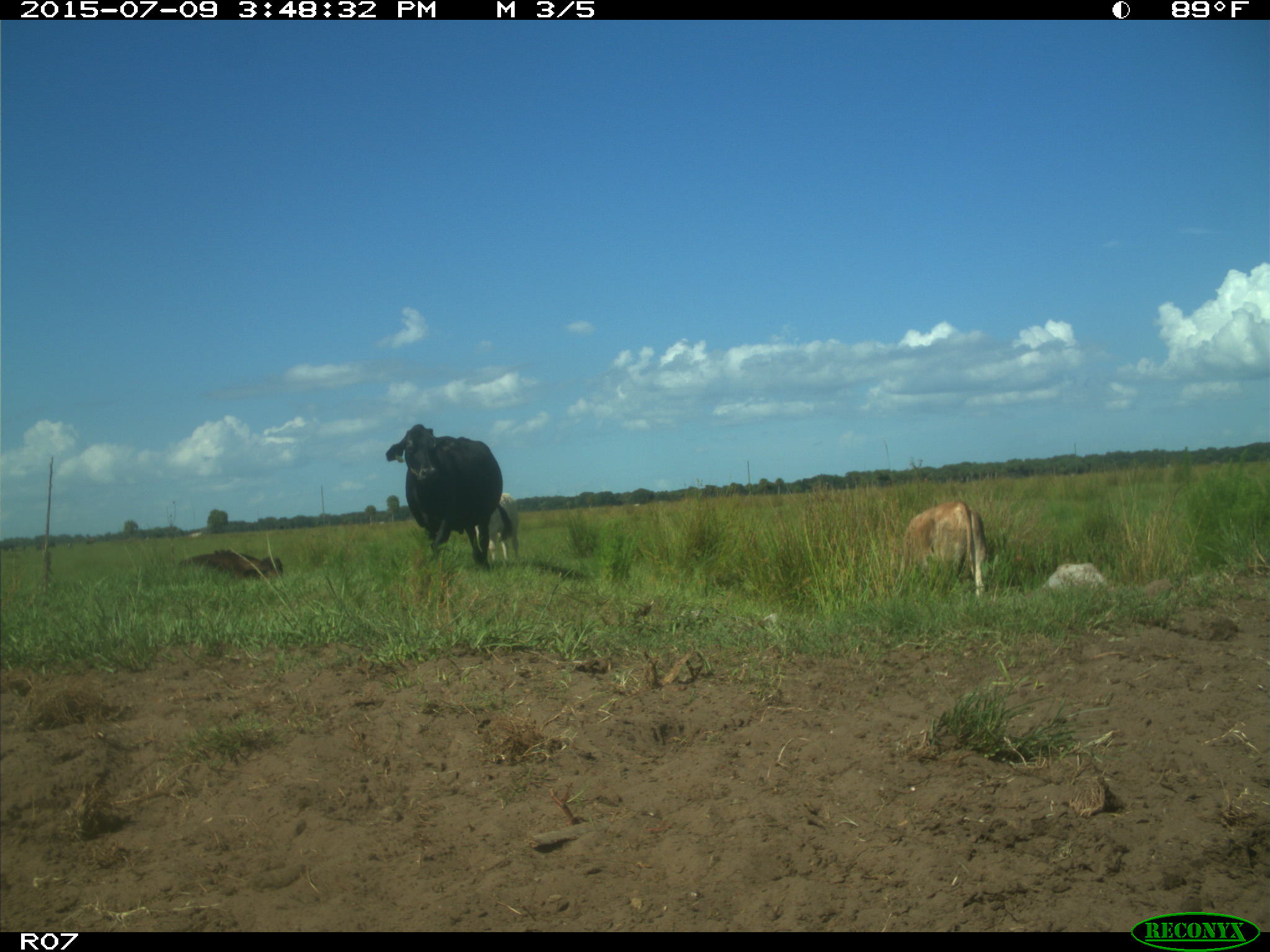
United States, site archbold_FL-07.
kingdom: Animalia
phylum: Chordata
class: Mammalia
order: Artiodactyla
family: Bovidae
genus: Bos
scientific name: Bos taurus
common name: domestic cow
Bos taurus (domestic cow).